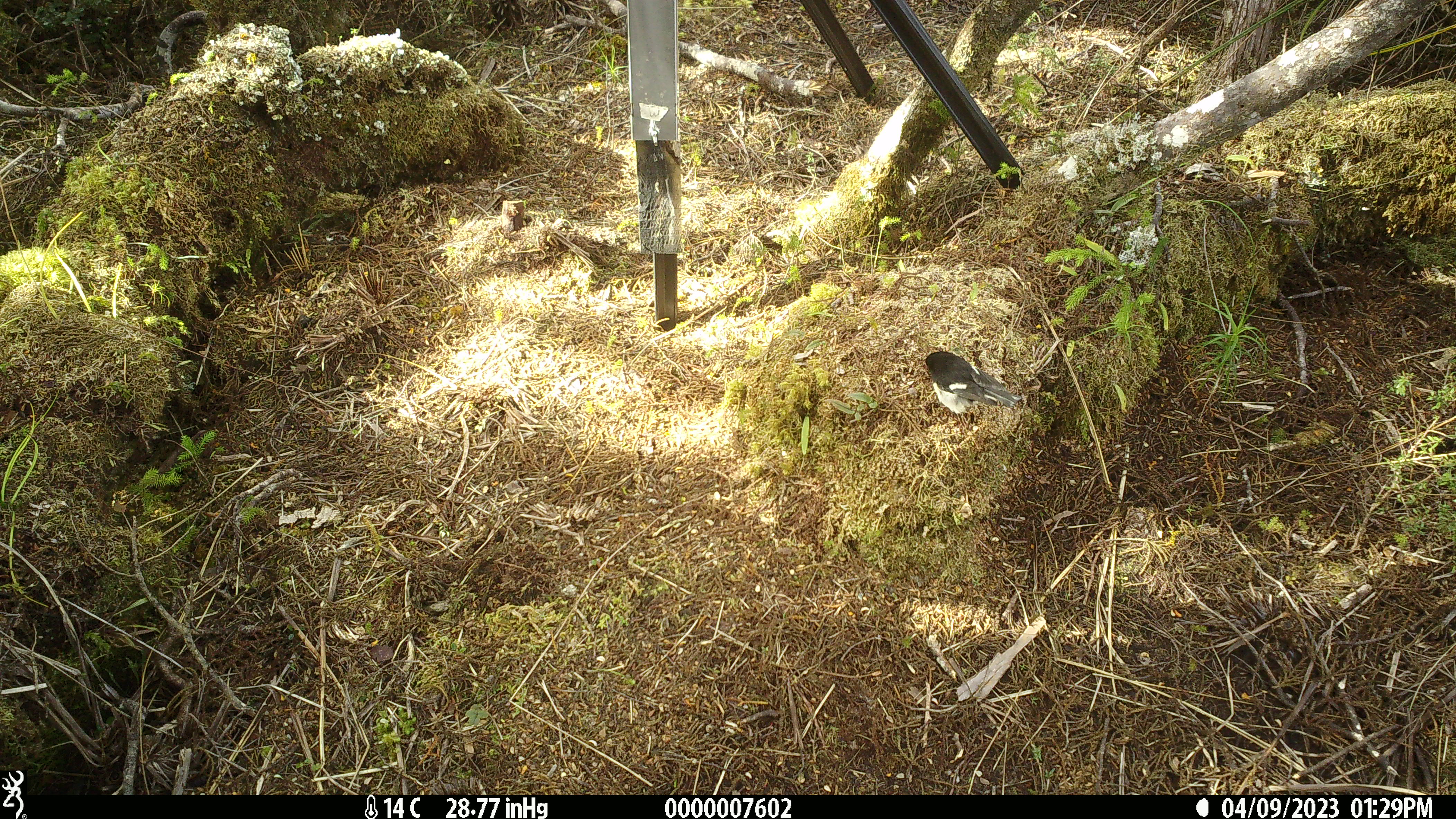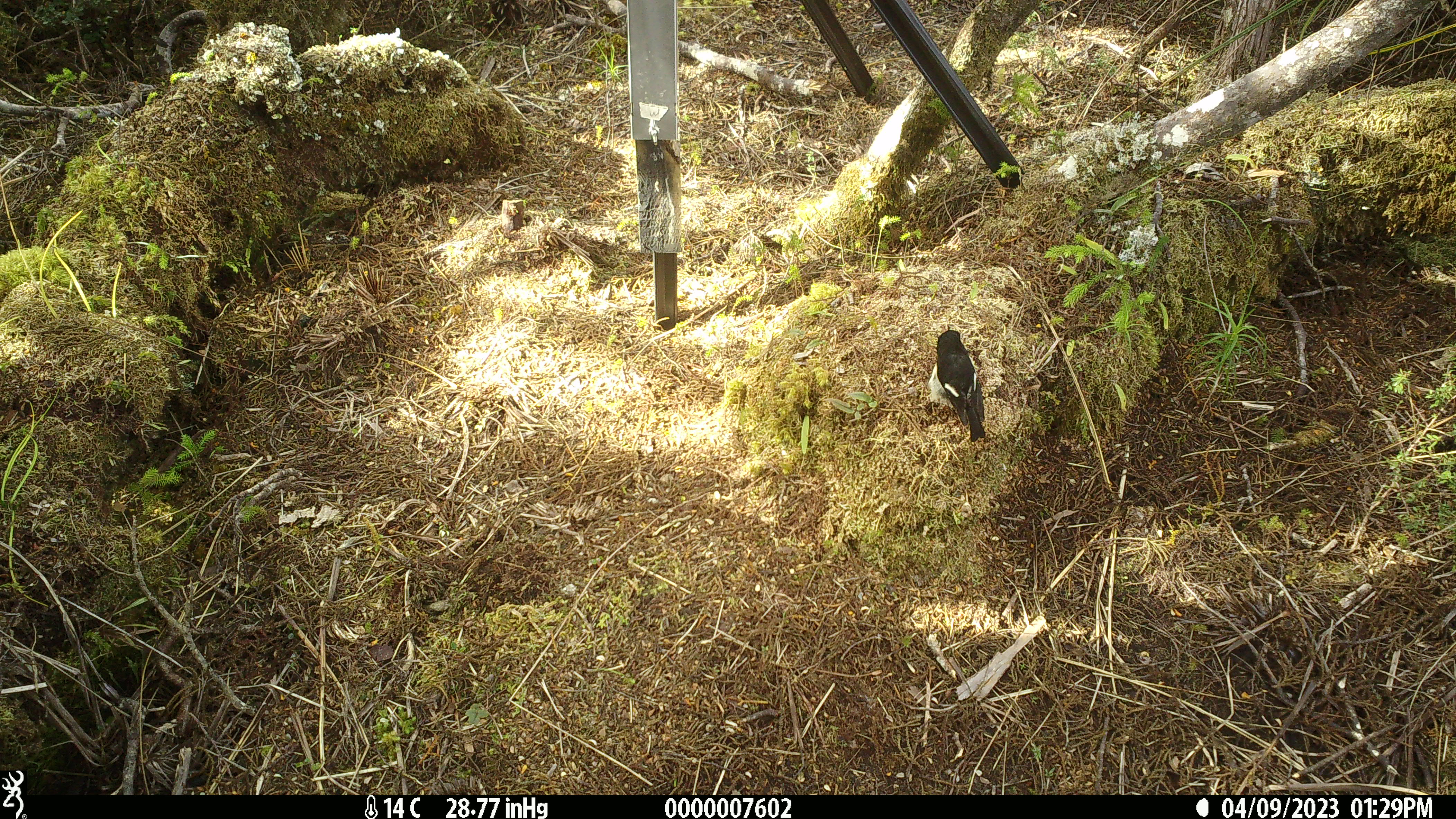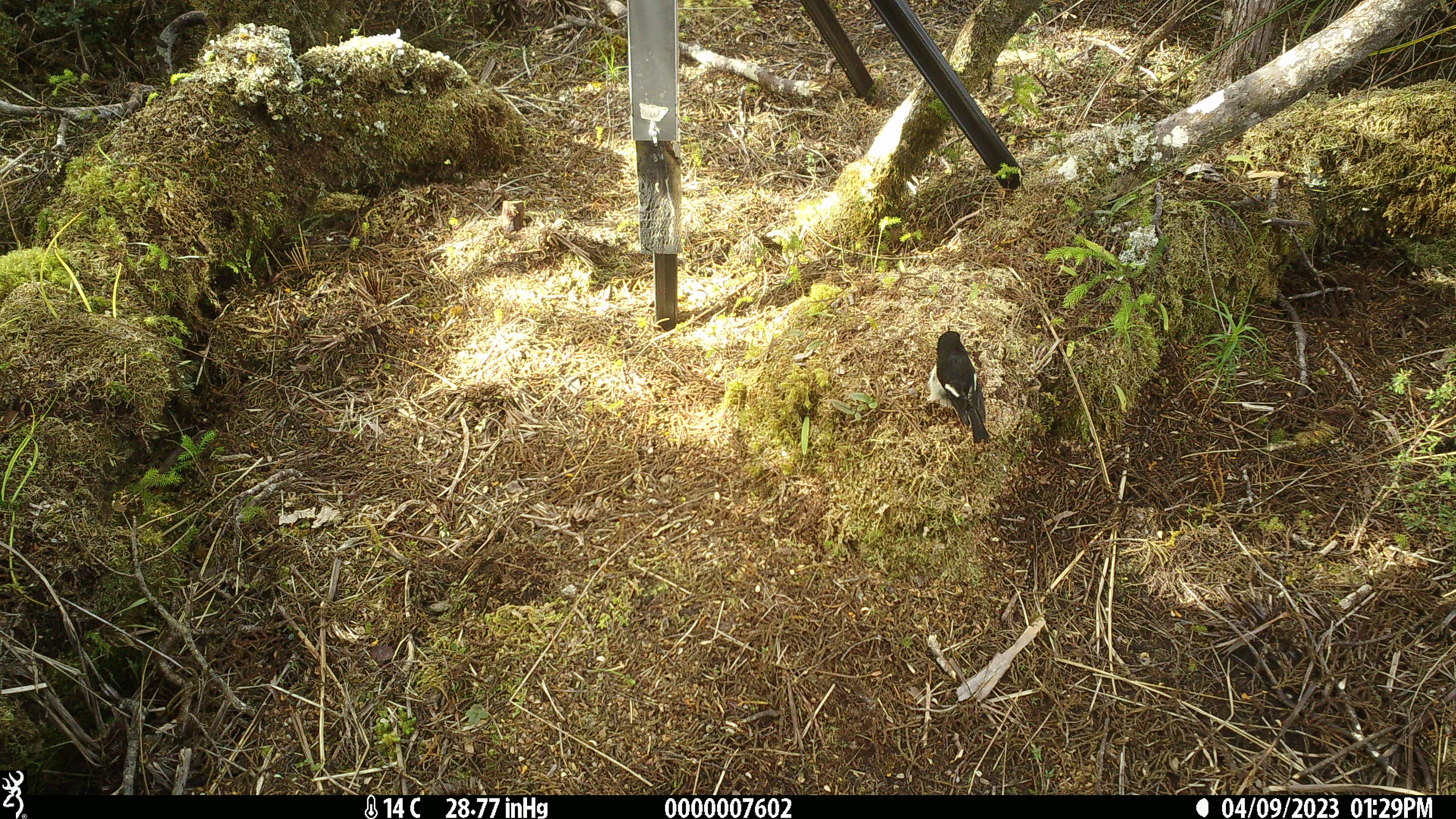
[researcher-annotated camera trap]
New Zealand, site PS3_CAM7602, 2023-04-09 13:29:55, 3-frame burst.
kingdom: Animalia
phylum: Chordata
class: Aves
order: Passeriformes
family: Petroicidae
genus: Petroica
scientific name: Petroica macrocephala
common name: tomtit